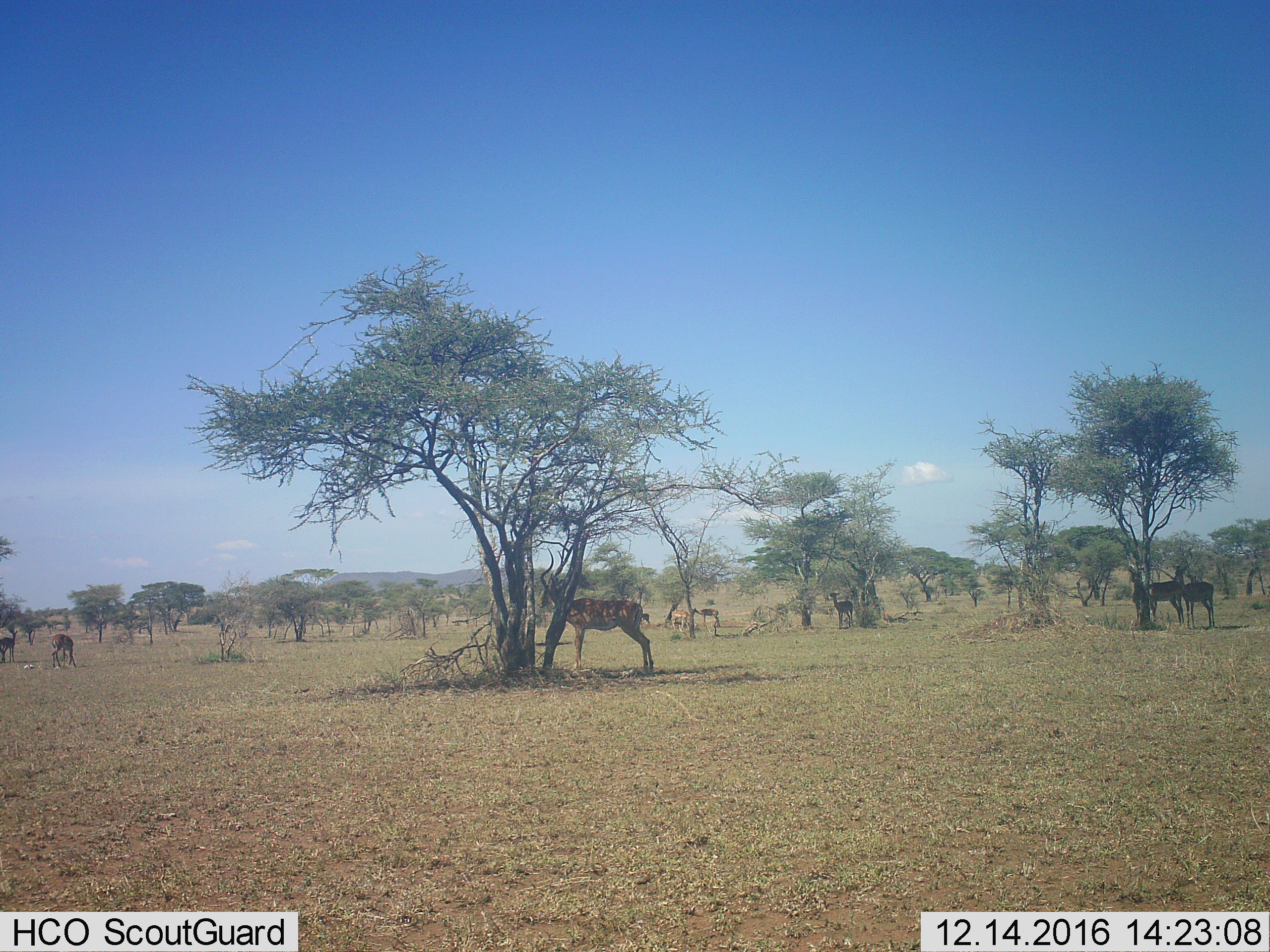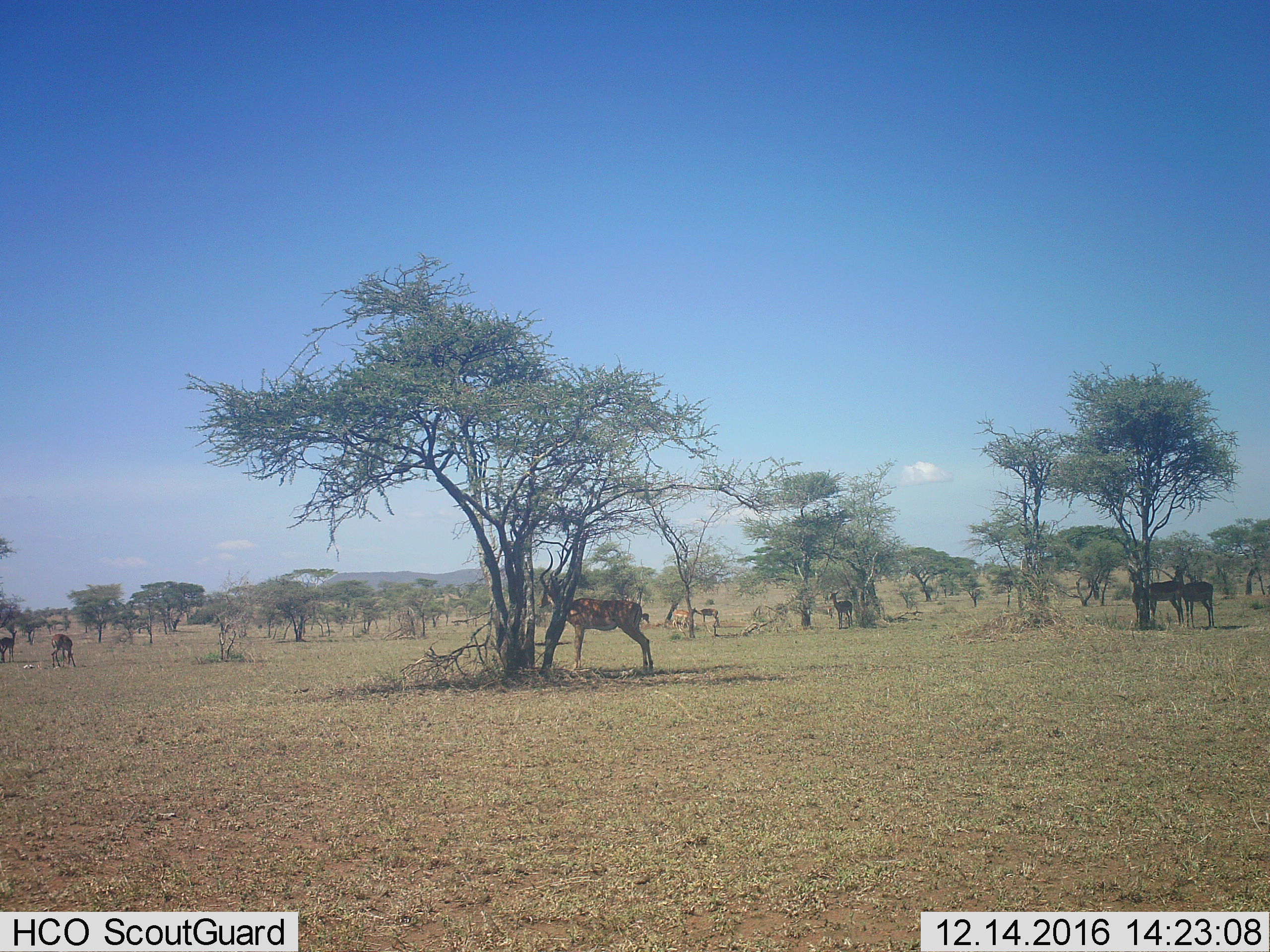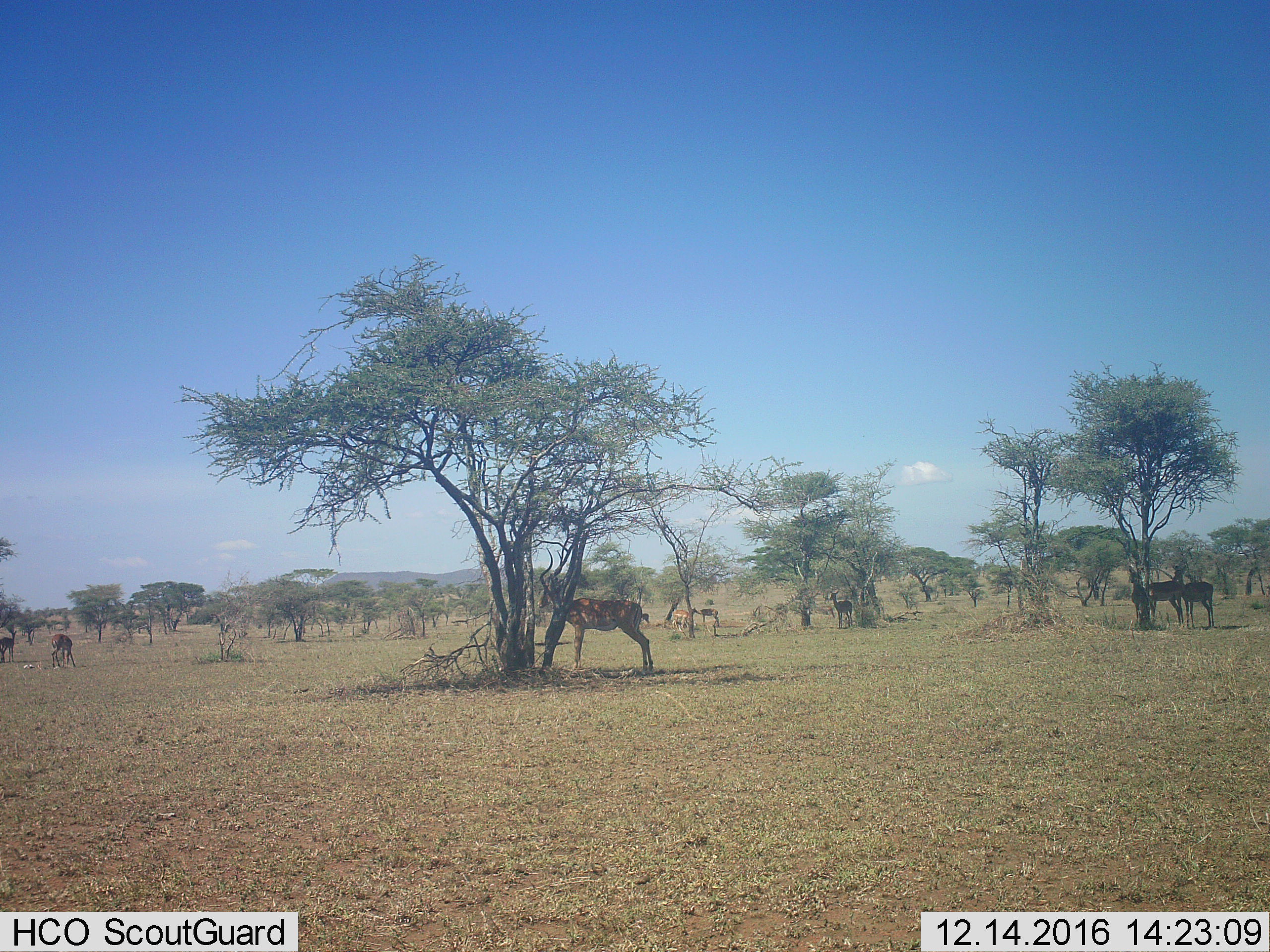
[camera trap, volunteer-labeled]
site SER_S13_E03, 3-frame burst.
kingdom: Animalia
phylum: Chordata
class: Mammalia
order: Artiodactyla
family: Bovidae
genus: Aepyceros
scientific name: Aepyceros melampus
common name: impala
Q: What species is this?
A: Impala (Aepyceros melampus).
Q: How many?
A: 9.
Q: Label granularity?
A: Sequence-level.